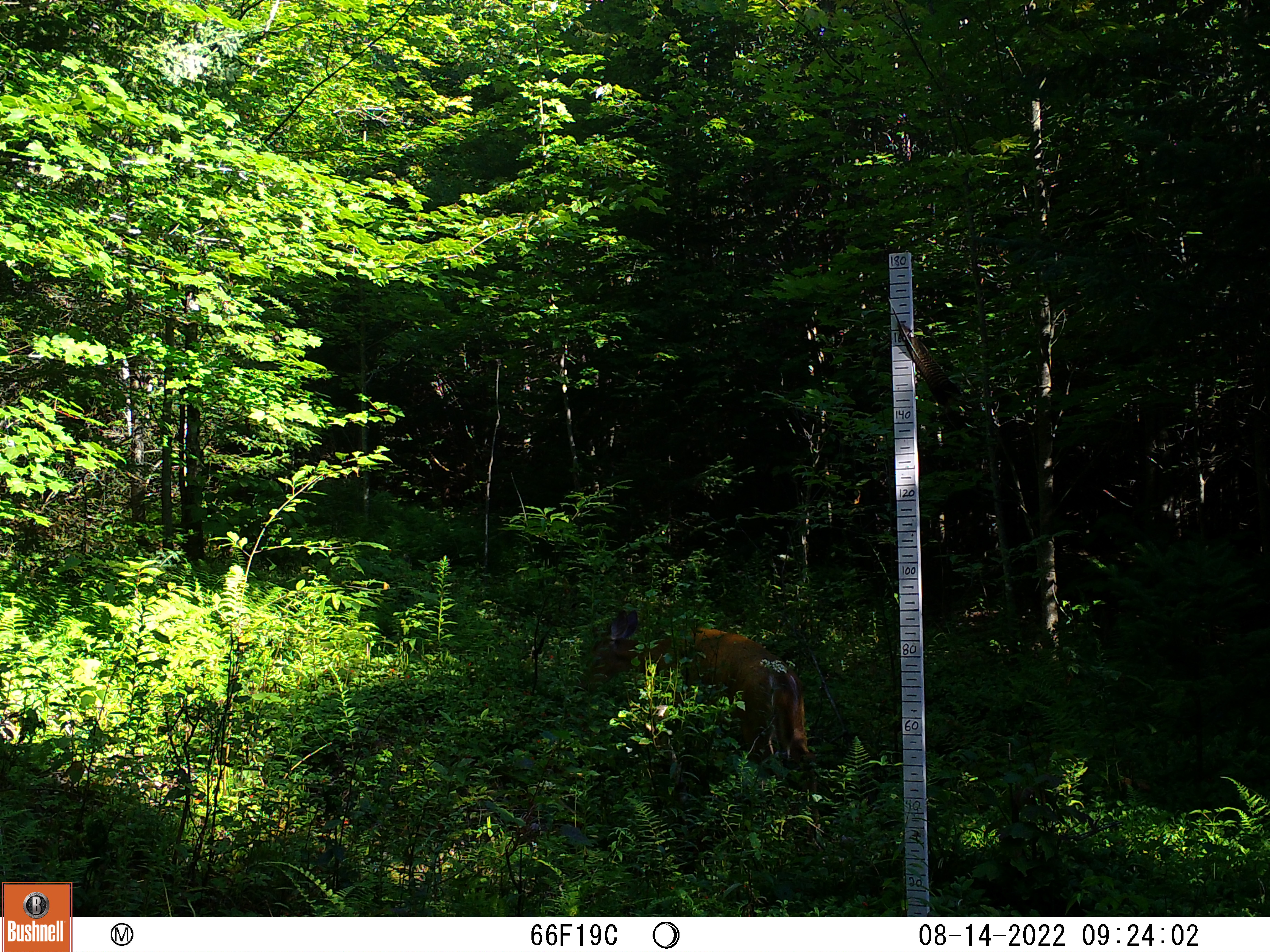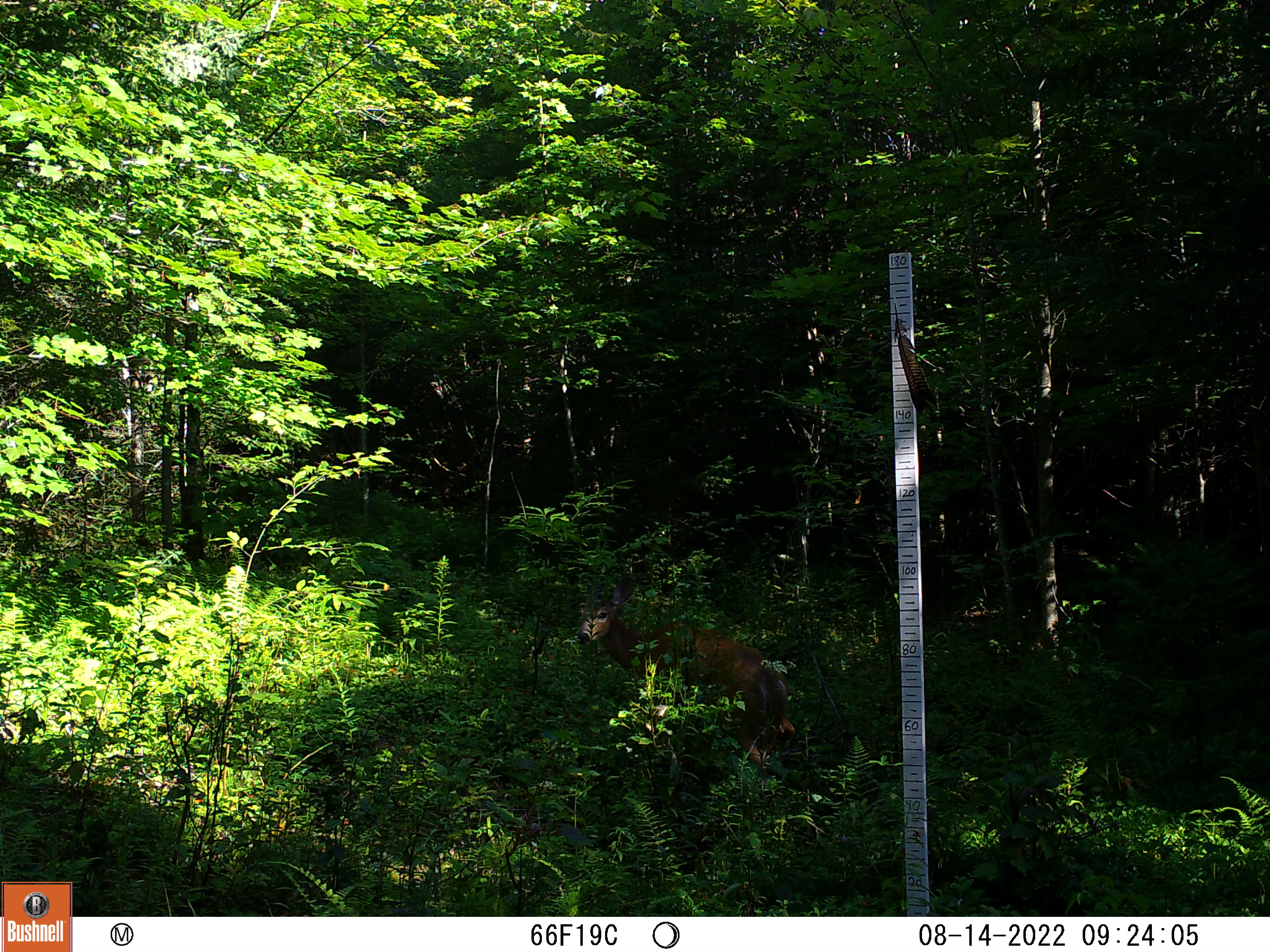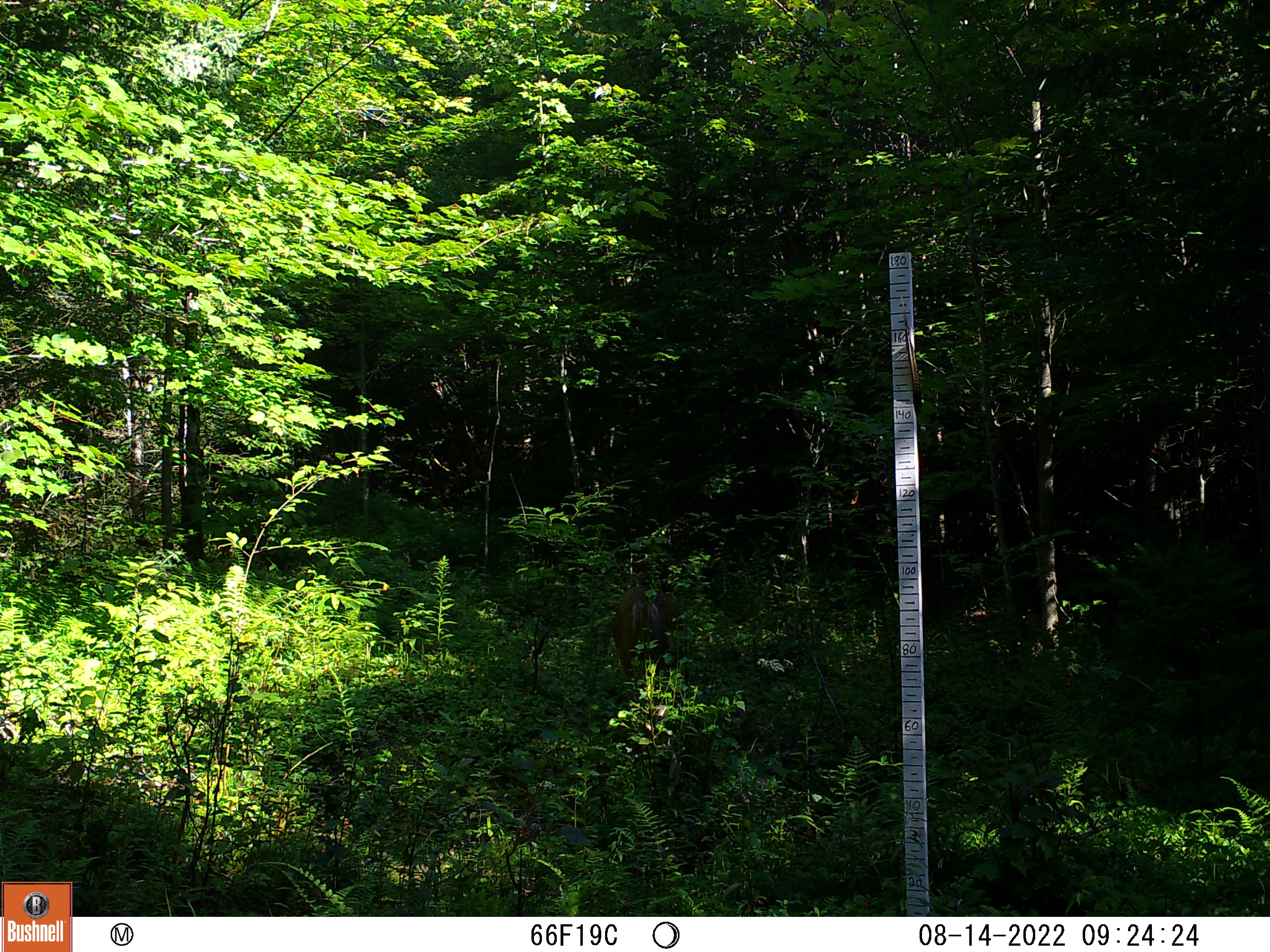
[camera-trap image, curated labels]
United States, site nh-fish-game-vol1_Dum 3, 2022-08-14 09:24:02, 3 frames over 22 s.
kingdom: Animalia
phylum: Chordata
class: Mammalia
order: Artiodactyla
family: Cervidae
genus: Odocoileus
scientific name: Odocoileus virginianus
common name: white-tailed deer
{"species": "white-tailed deer (Odocoileus virginianus)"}